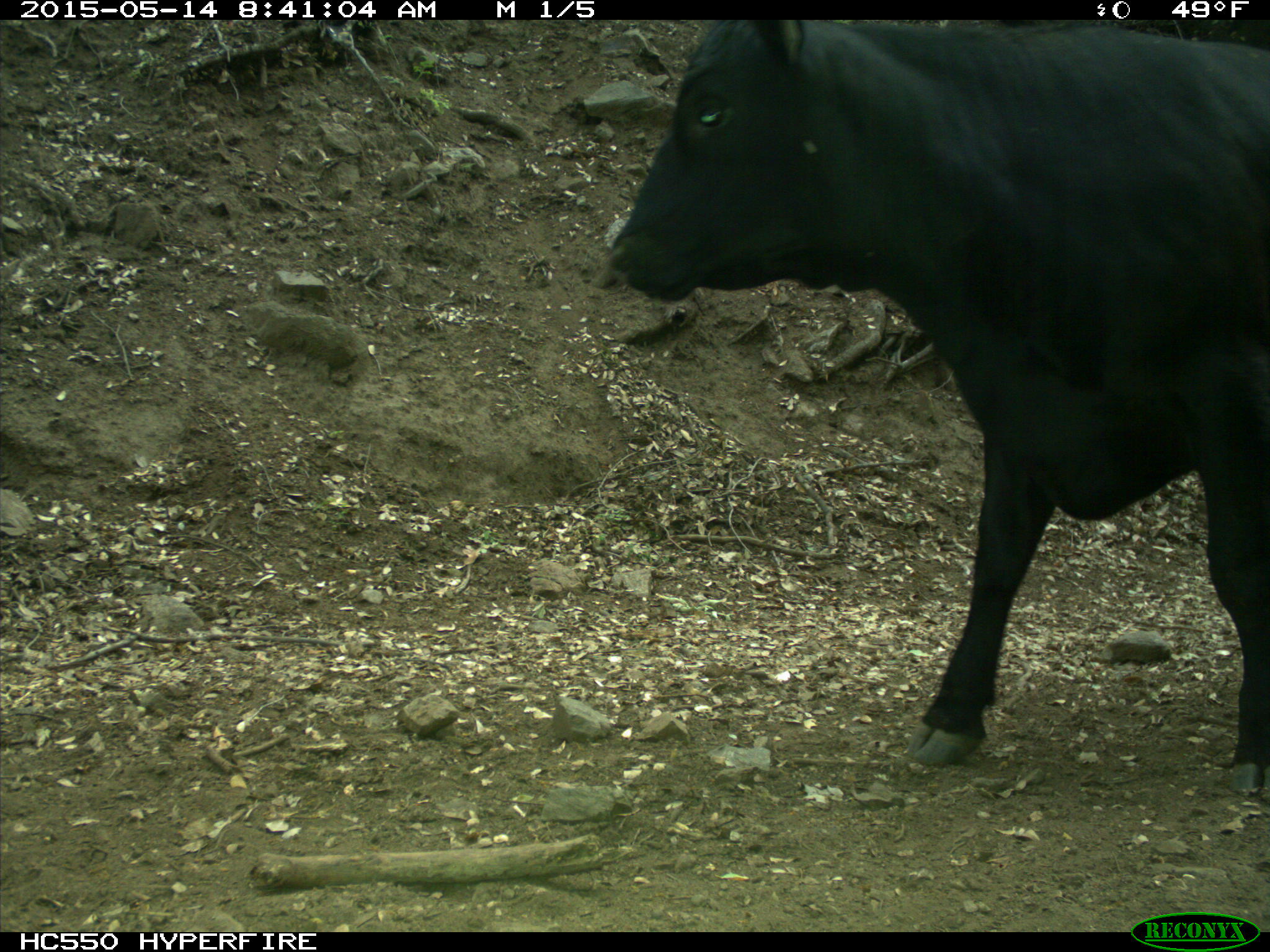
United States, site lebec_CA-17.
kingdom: Animalia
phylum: Chordata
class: Mammalia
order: Artiodactyla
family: Bovidae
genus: Bos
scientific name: Bos taurus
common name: domestic cow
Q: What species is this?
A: Bos taurus (domestic cow).